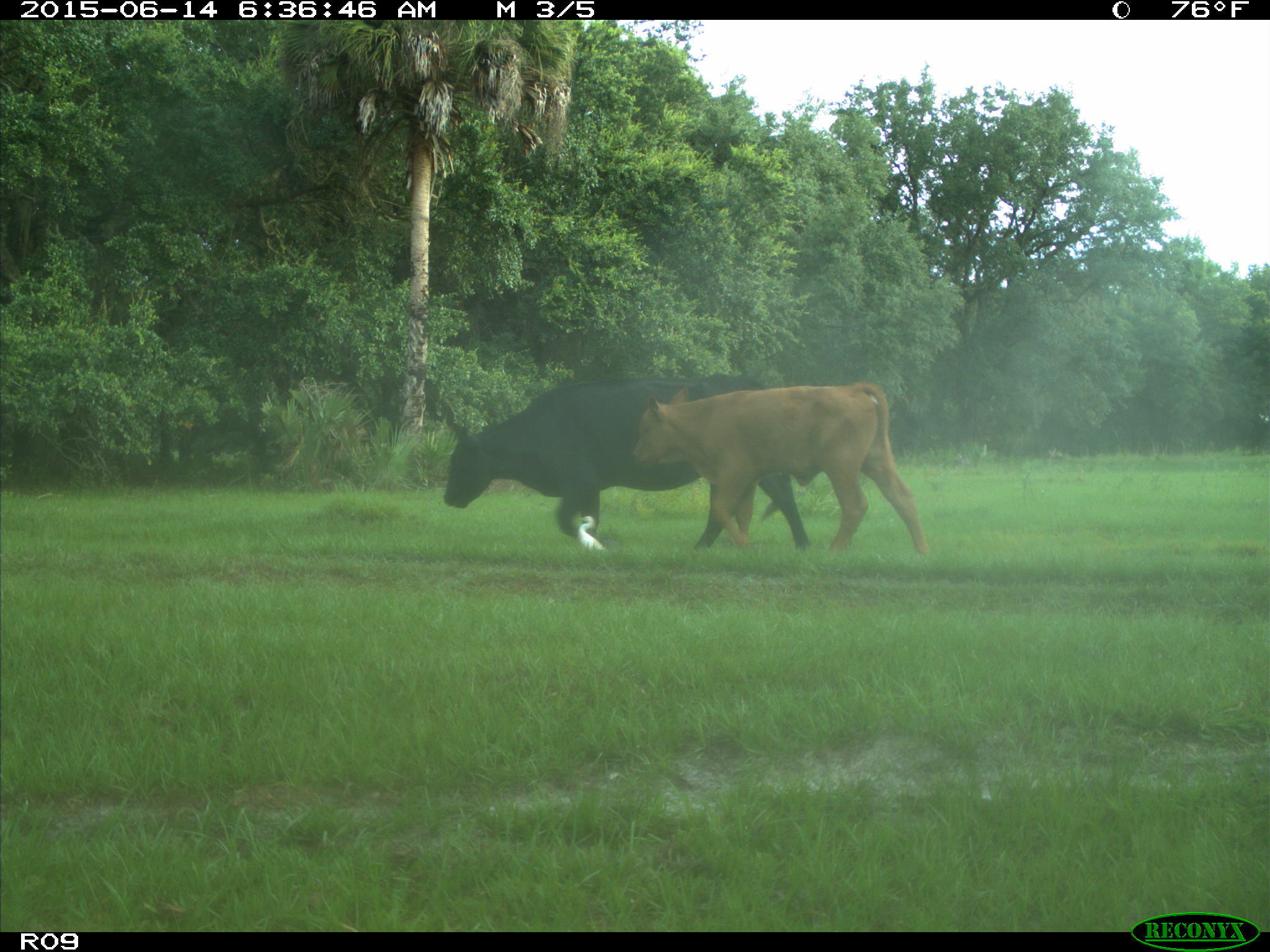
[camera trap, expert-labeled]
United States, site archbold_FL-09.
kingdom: Animalia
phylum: Chordata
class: Mammalia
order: Artiodactyla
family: Bovidae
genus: Bos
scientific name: Bos taurus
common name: domestic cow